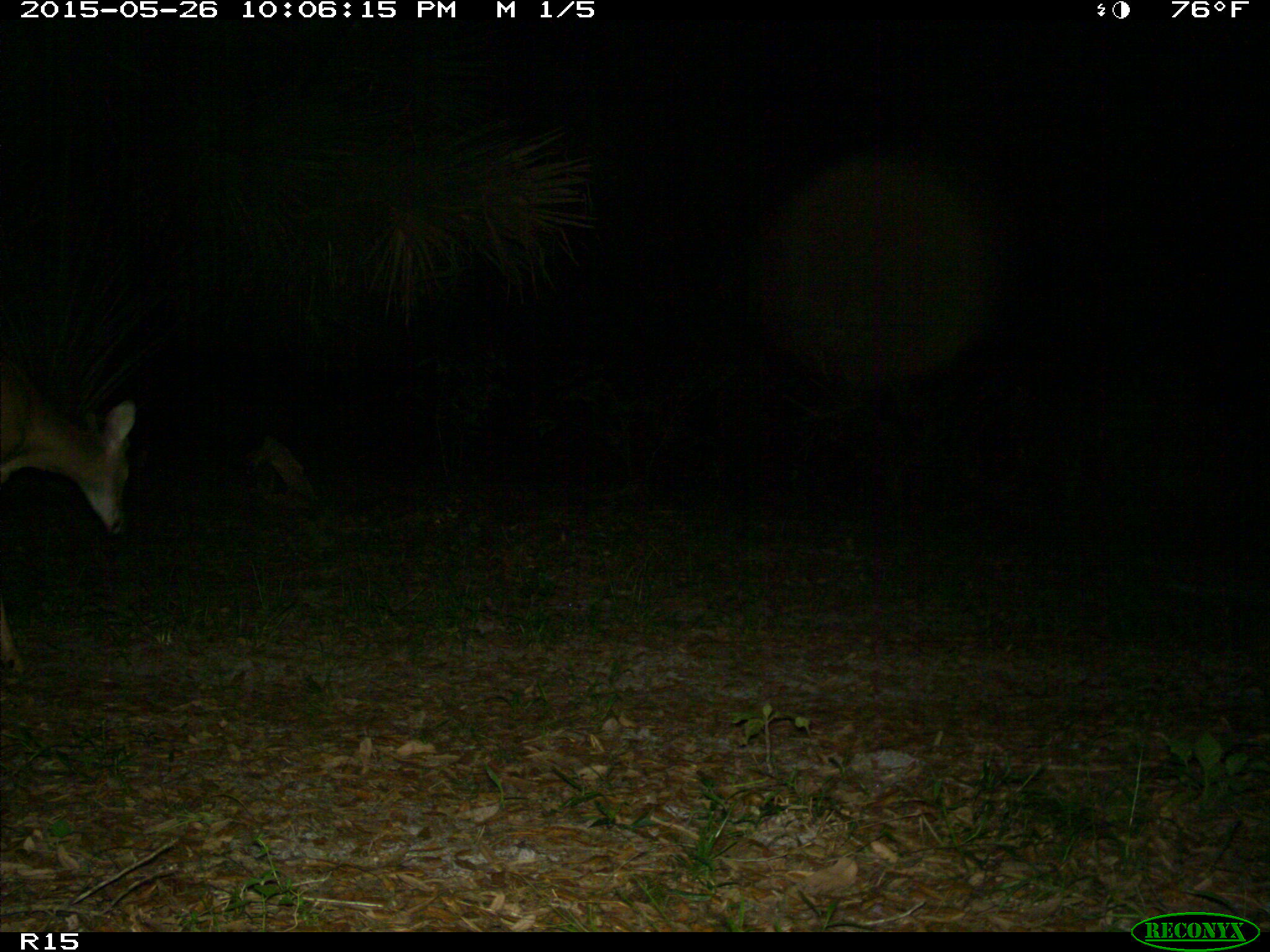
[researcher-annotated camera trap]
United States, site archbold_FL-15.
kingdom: Animalia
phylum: Chordata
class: Mammalia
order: Artiodactyla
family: Cervidae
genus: Odocoileus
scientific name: Odocoileus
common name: deer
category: unidentified deer